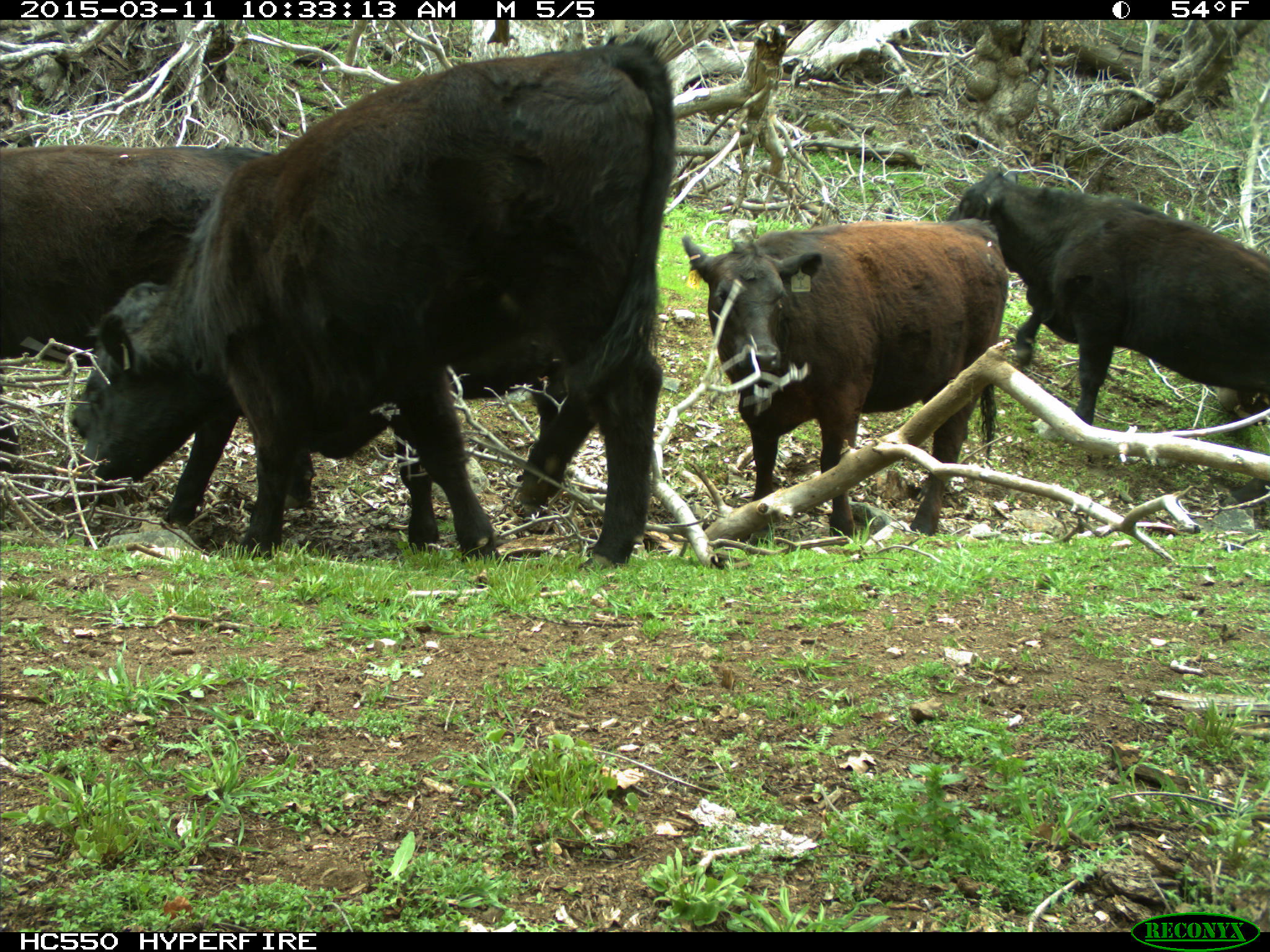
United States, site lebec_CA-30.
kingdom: Animalia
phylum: Chordata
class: Mammalia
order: Artiodactyla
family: Bovidae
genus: Bos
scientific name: Bos taurus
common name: domestic cow